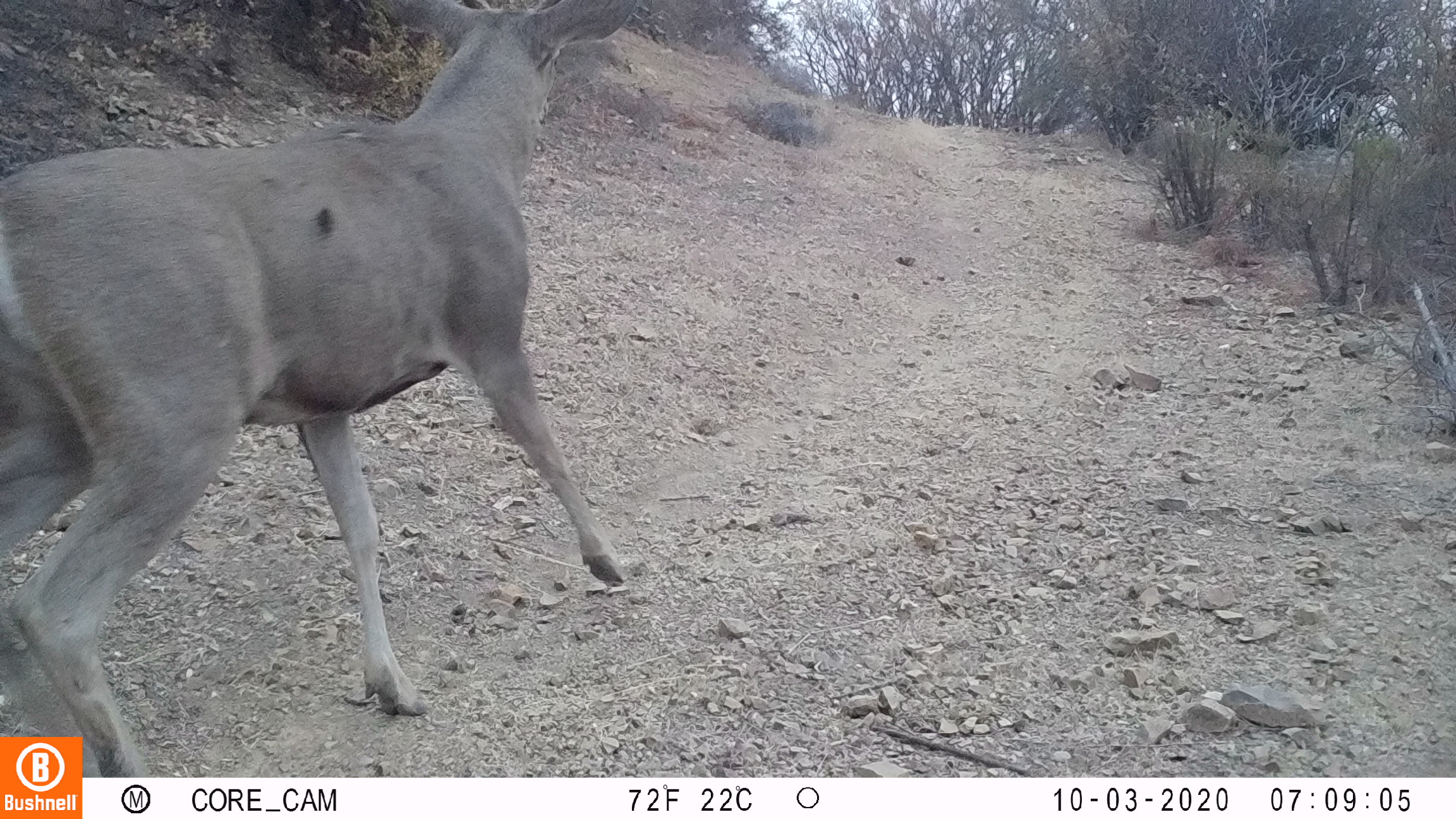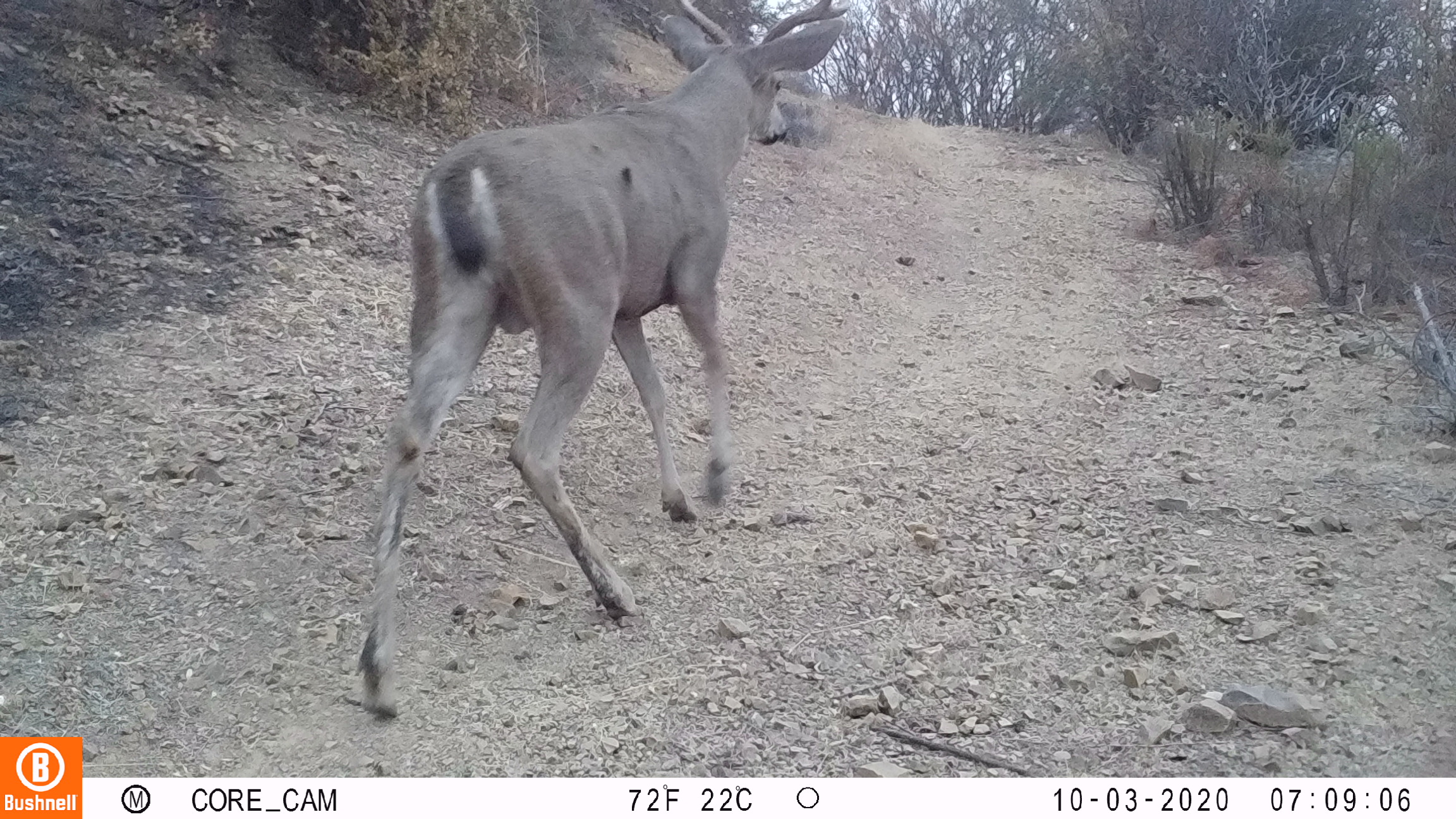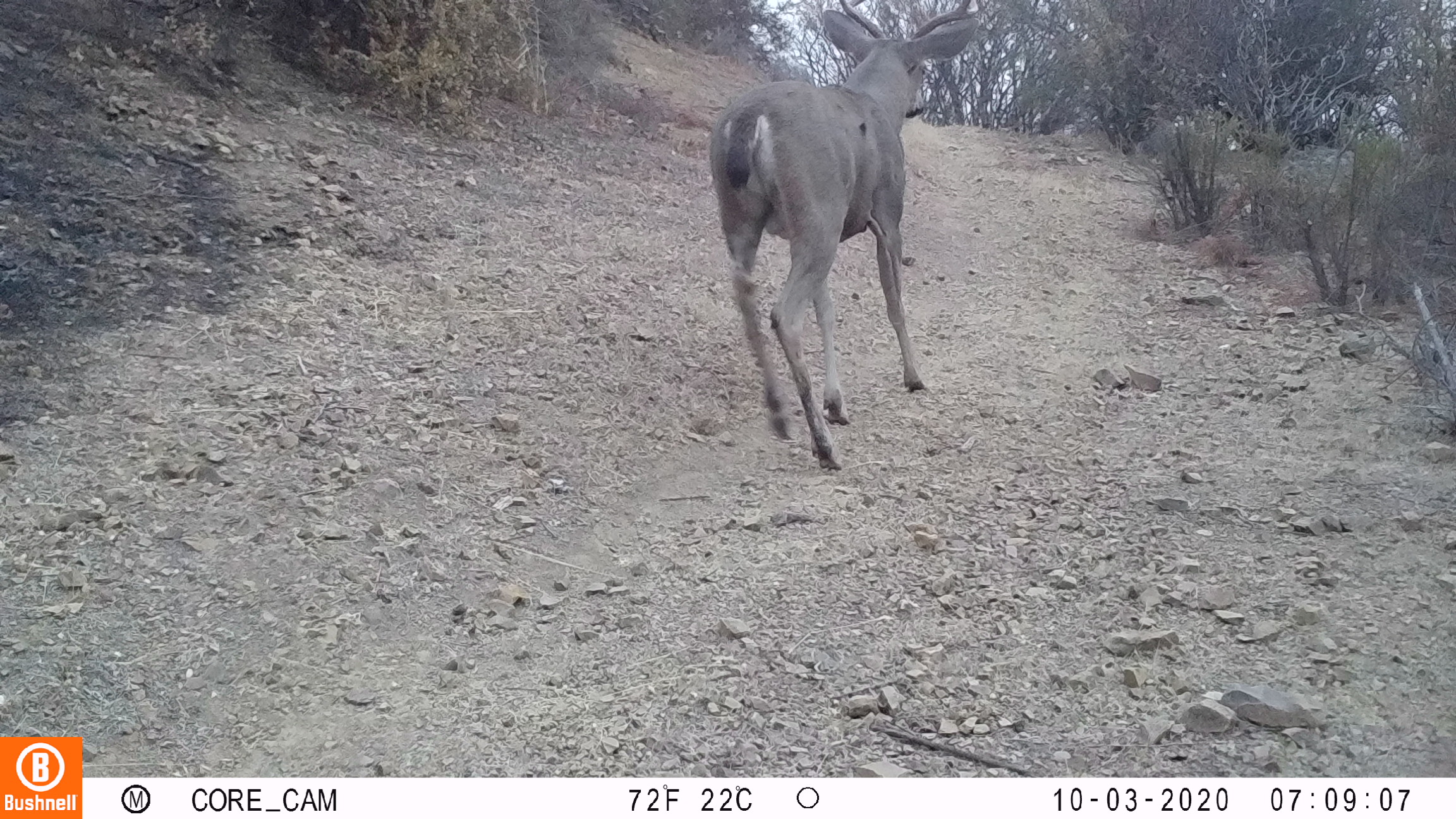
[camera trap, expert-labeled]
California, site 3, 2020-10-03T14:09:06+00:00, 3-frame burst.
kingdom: Animalia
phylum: Chordata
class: Mammalia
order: Artiodactyla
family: Cervidae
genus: Odocoileus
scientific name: Odocoileus hemionus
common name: mule deer